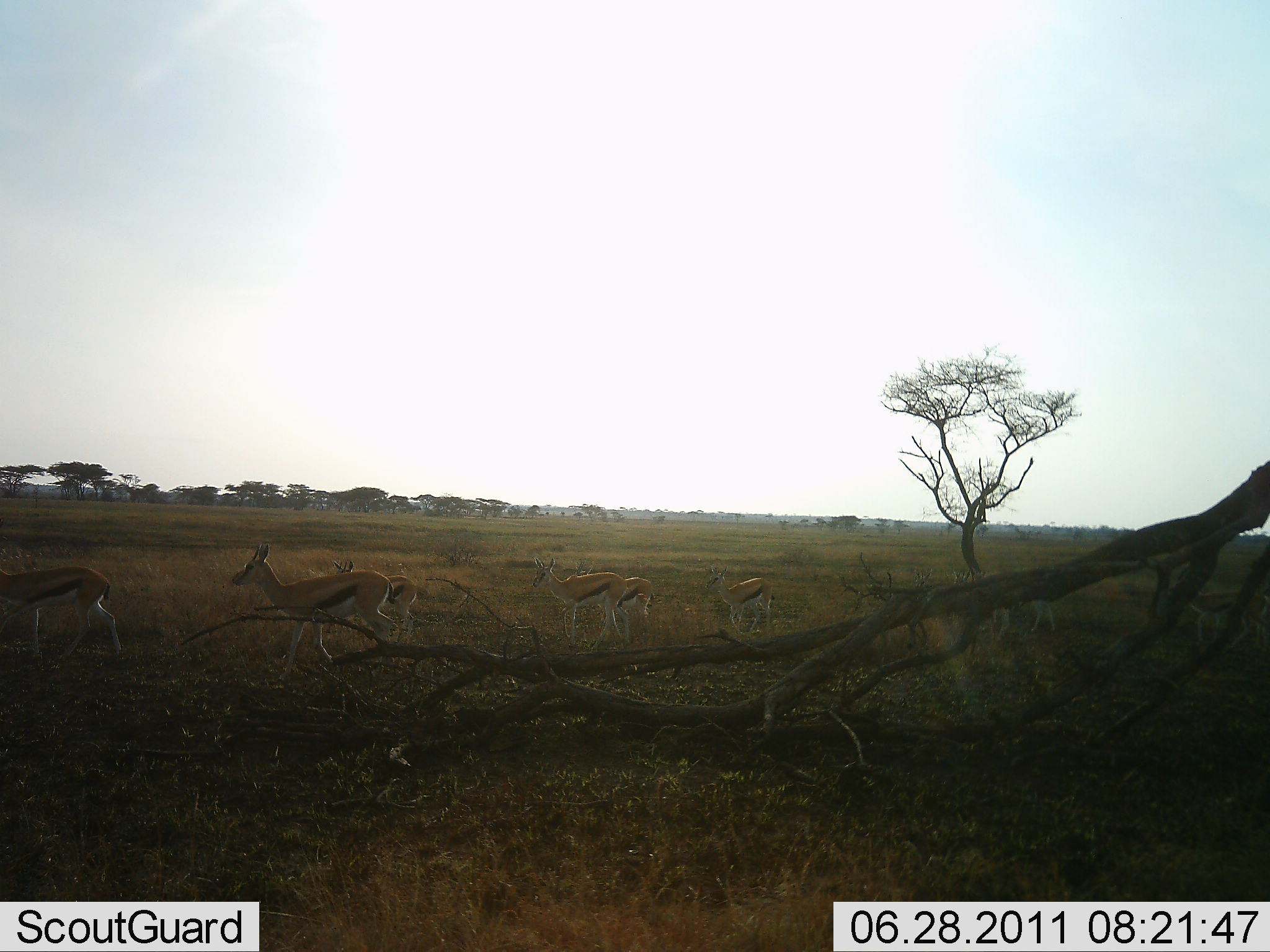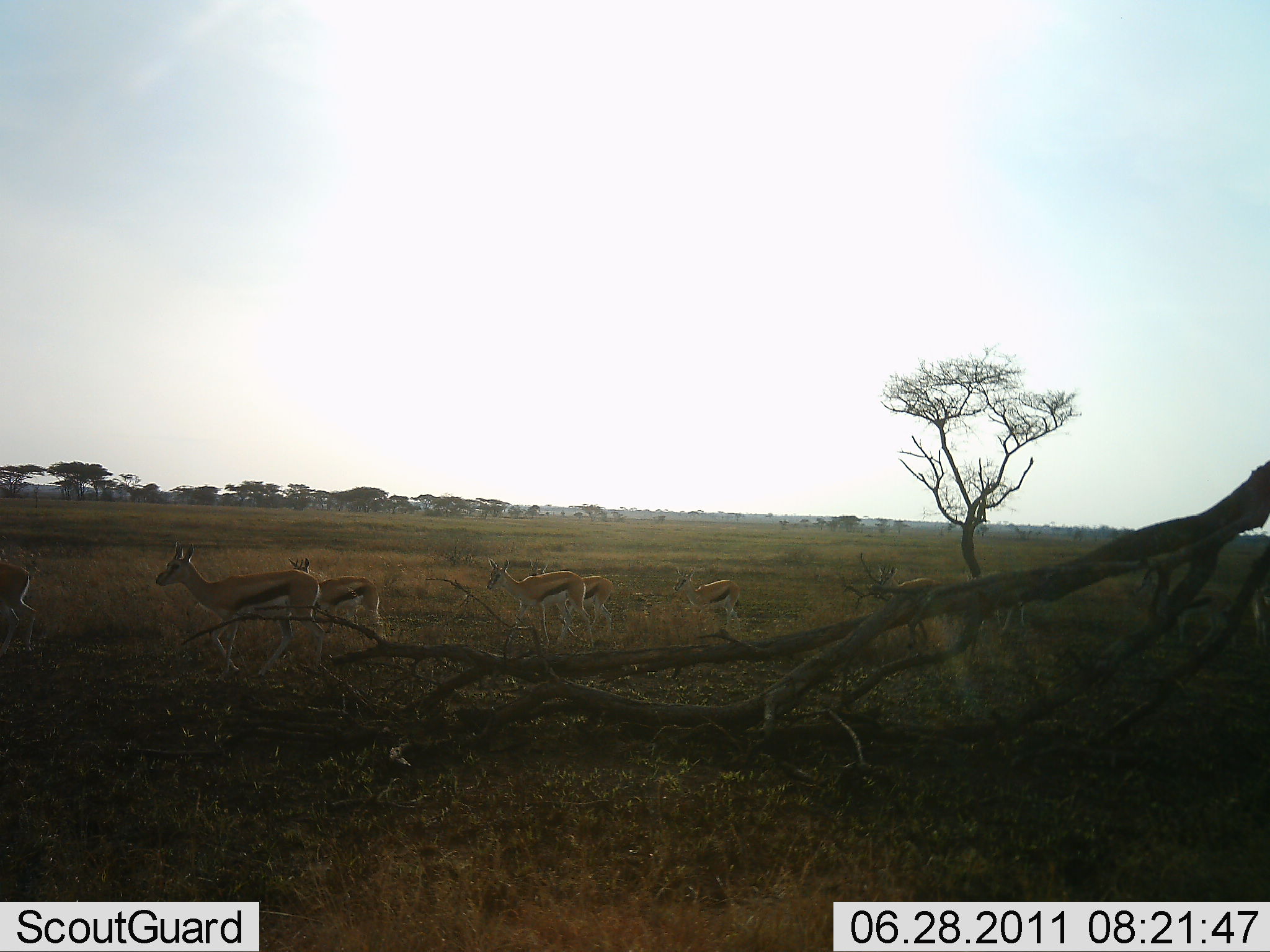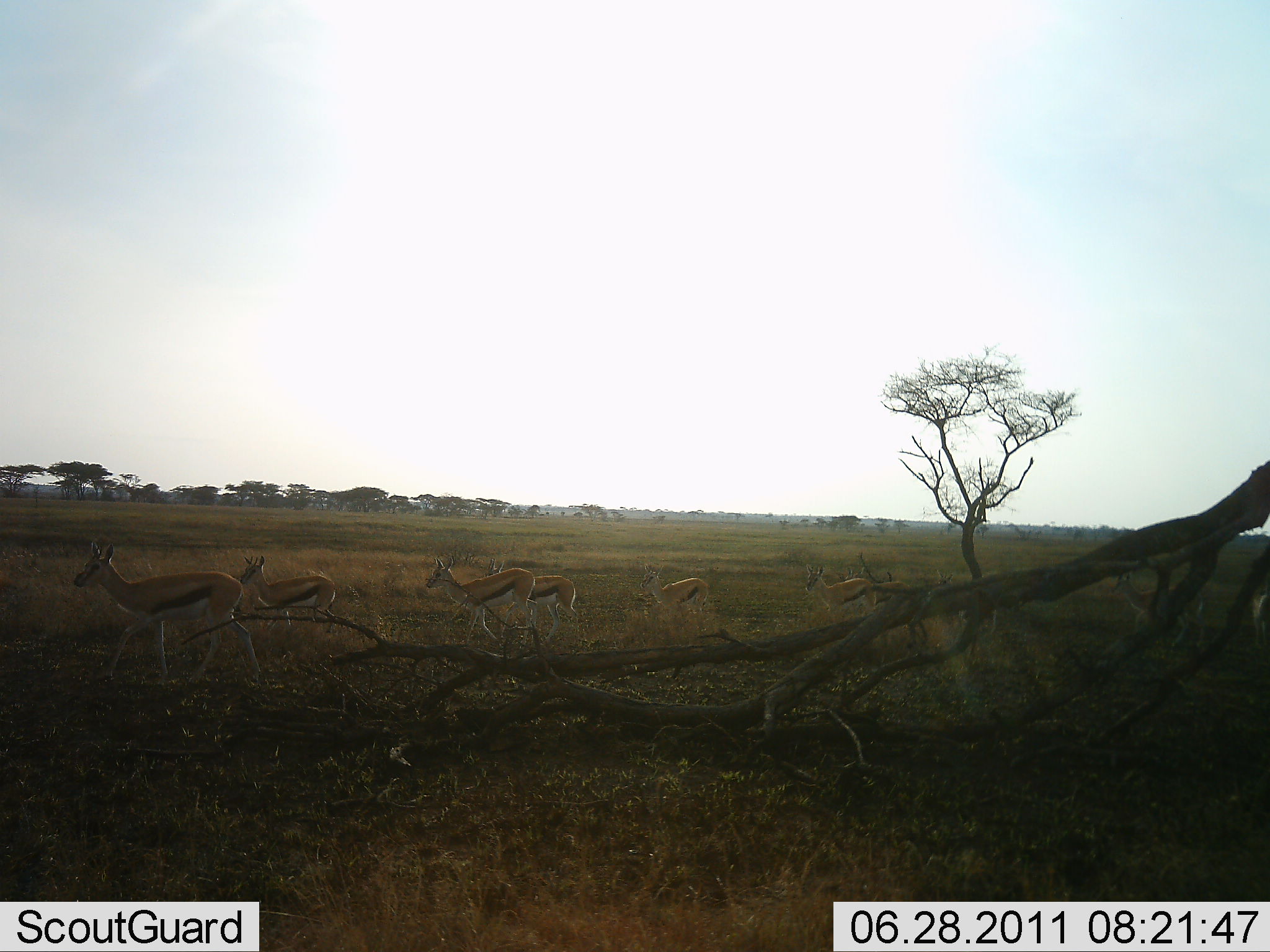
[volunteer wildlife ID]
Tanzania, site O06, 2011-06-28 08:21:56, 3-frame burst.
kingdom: Animalia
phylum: Chordata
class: Mammalia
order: Artiodactyla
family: Bovidae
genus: Eudorcas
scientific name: Eudorcas thomsonii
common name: thomson's gazelle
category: gazellethomsons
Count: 7.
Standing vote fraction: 10%.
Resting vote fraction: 0%.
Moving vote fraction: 100%.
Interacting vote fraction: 0%.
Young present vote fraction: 20%.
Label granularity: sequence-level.